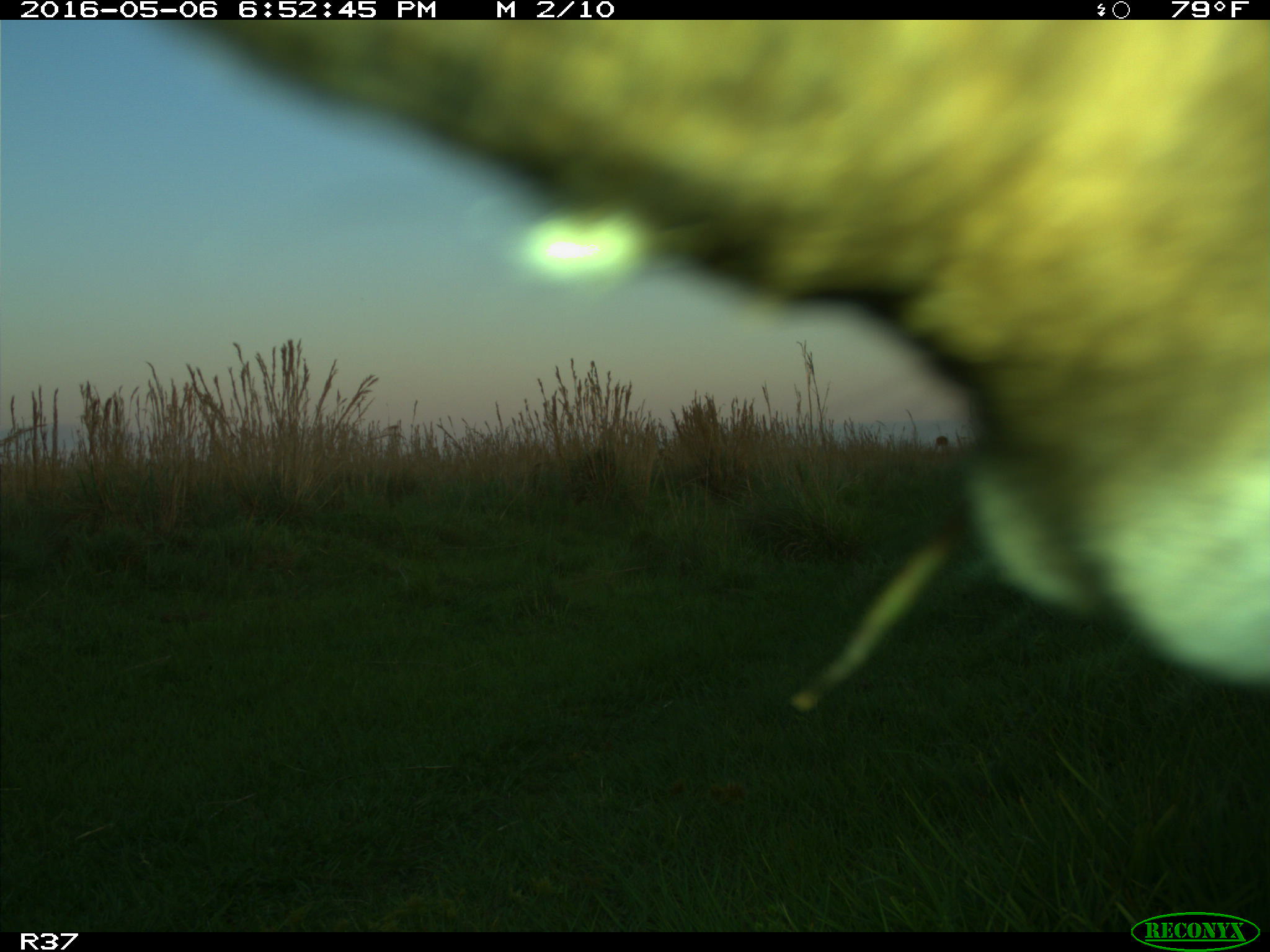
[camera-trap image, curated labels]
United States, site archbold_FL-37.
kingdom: Animalia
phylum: Chordata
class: Mammalia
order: Artiodactyla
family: Bovidae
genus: Bos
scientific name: Bos taurus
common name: domestic cow